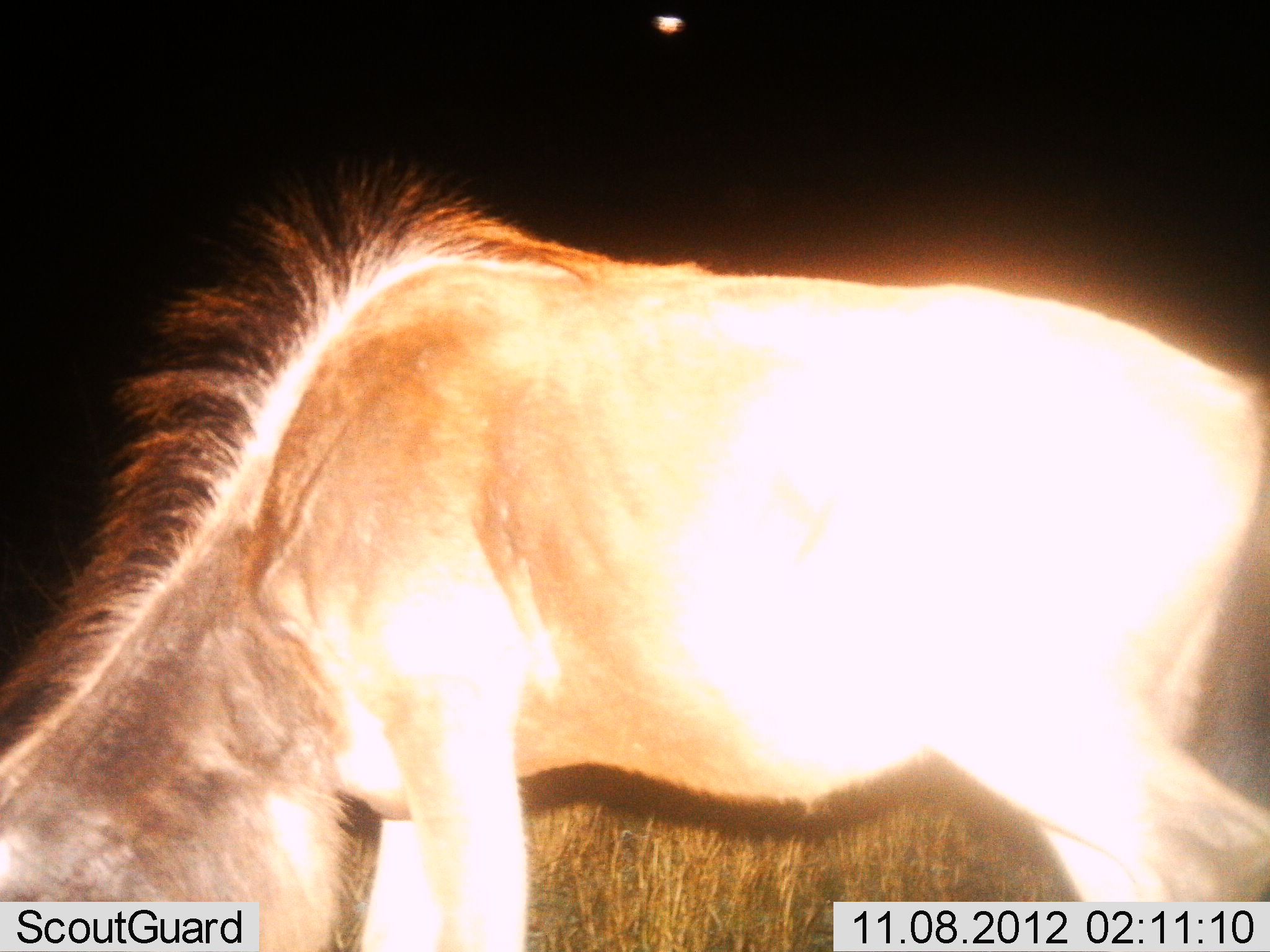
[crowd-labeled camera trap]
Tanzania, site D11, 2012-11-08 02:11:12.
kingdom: Animalia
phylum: Chordata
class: Mammalia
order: Artiodactyla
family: Bovidae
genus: Connochaetes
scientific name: Connochaetes taurinus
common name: blue wildebeest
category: wildebeest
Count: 1.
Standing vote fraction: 60%.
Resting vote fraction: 0%.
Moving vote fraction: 0%.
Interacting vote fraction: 0%.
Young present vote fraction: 0%.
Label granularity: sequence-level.